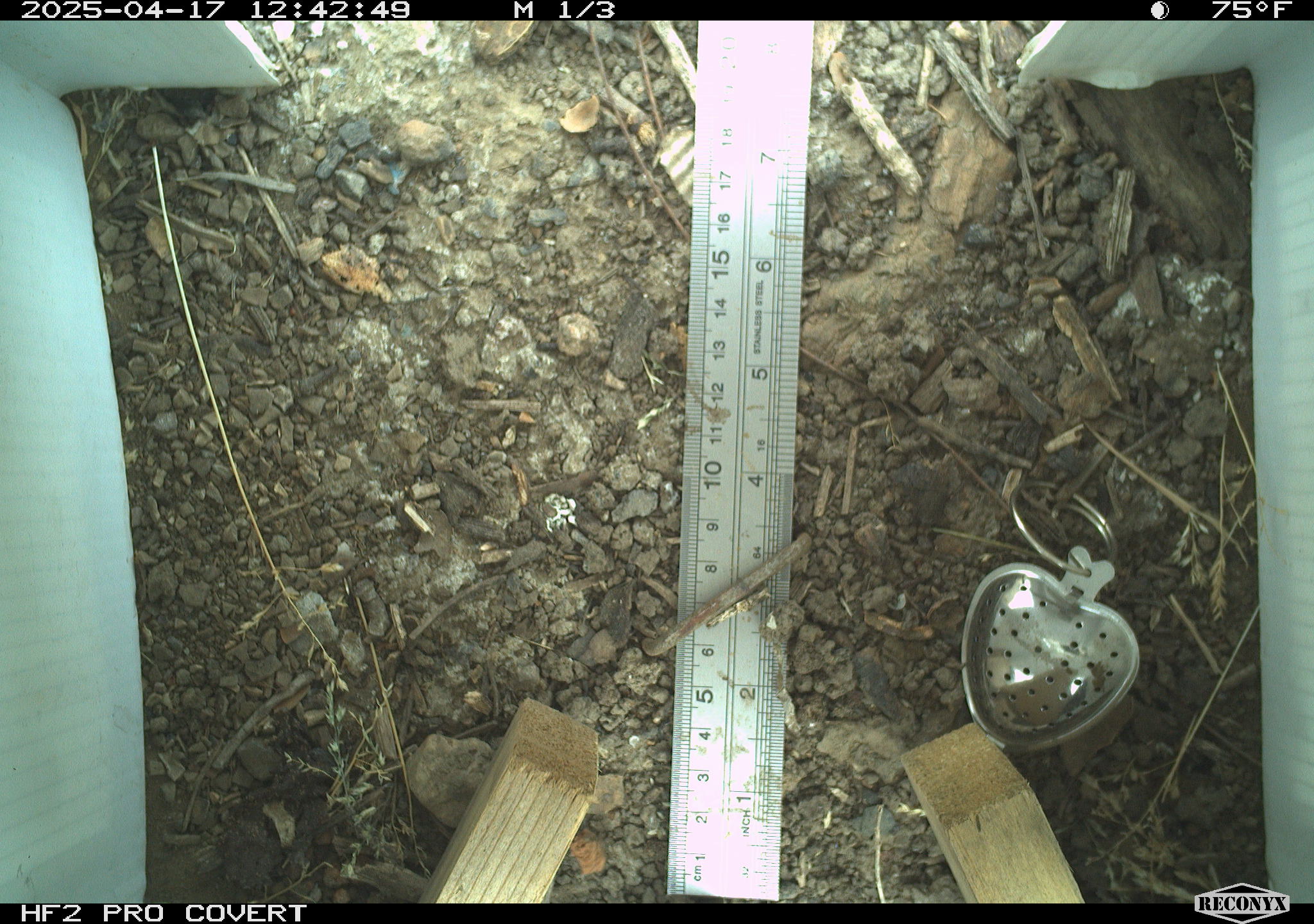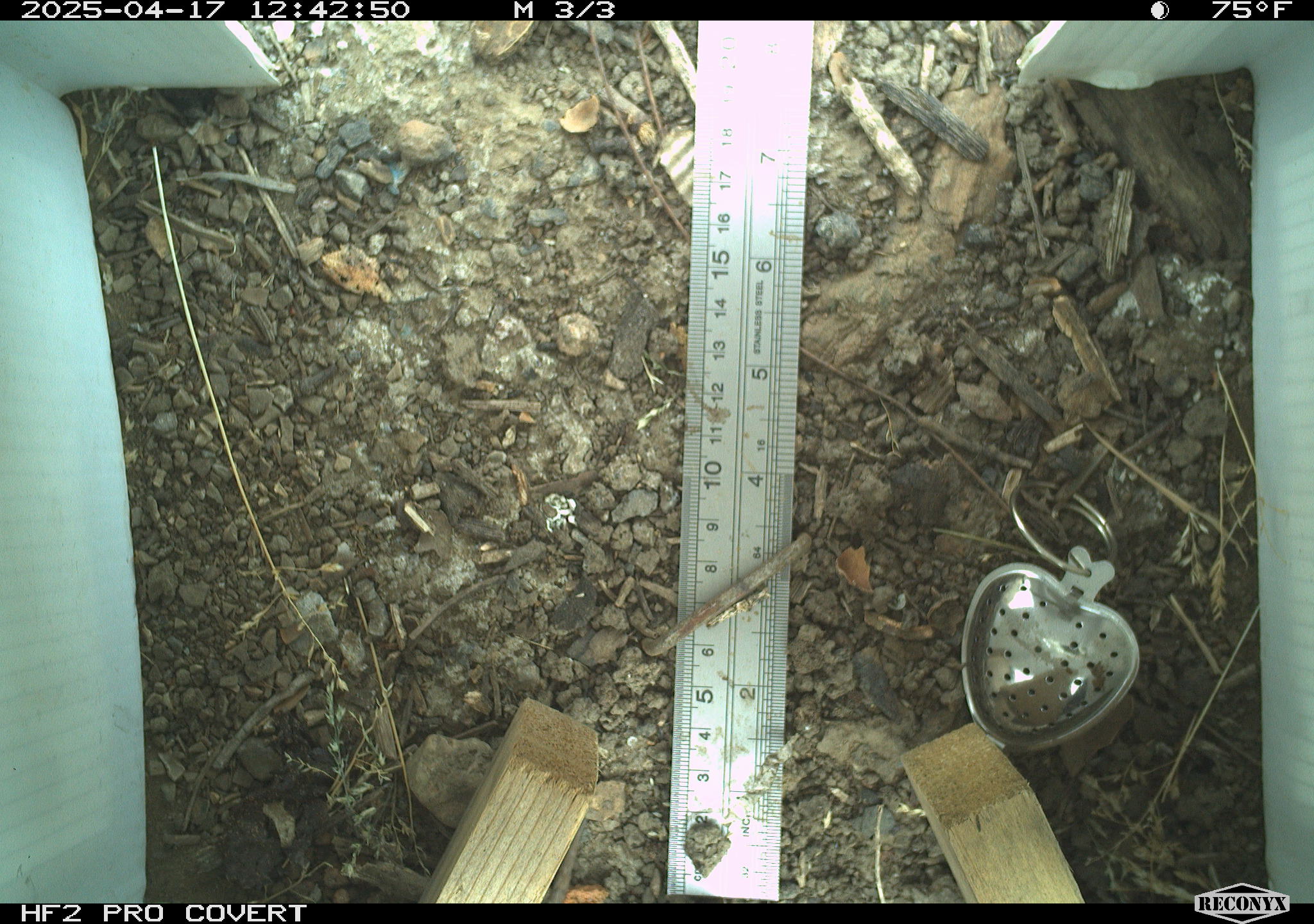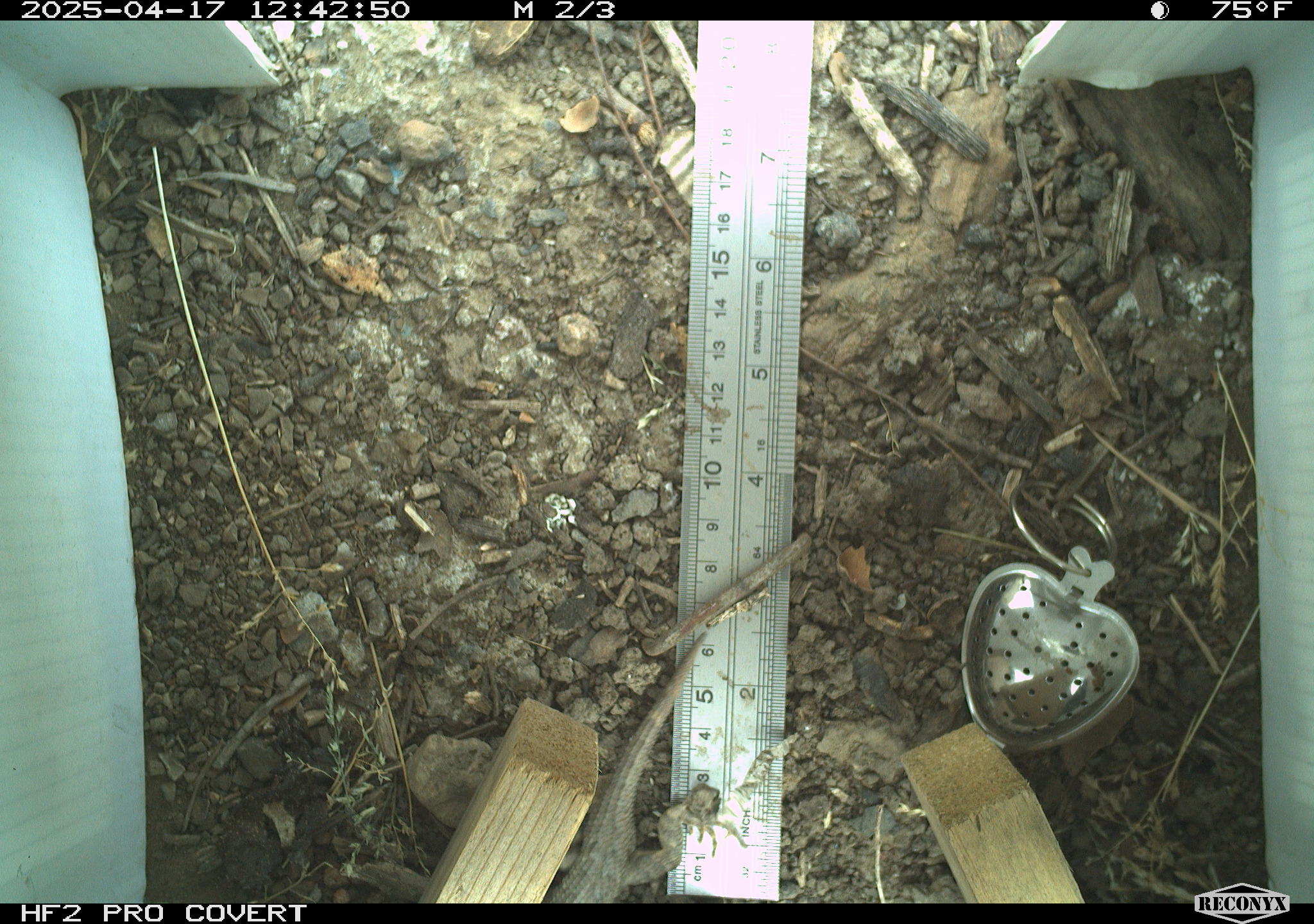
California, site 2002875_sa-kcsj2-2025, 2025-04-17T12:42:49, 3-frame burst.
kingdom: Animalia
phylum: Chordata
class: Reptilia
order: Squamata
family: Phrynosomatidae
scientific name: Phrynosomatidae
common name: north american spiny lizards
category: sceloporus/uta species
Sceloporus/uta species (north american spiny lizards) (Phrynosomatidae).